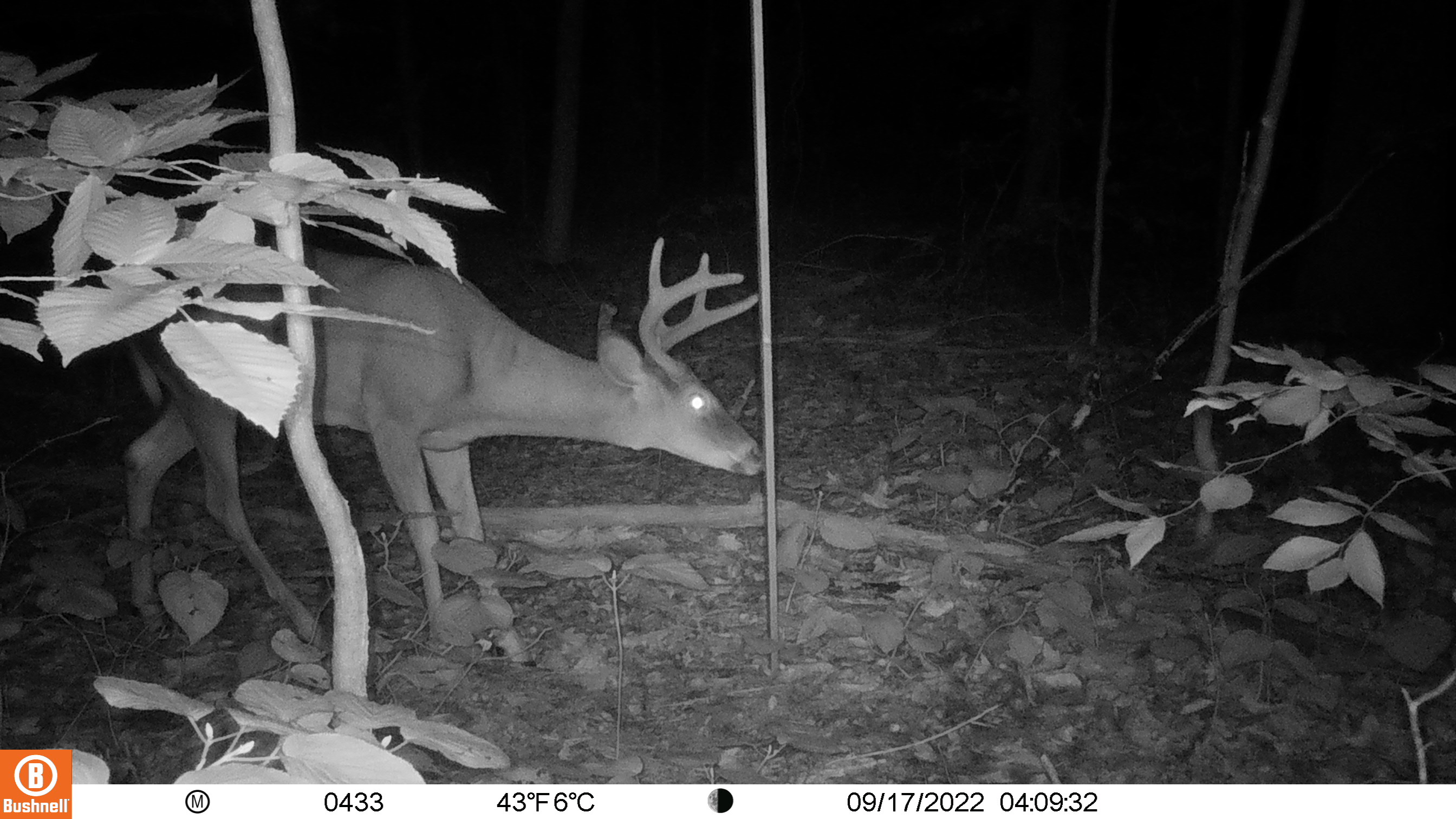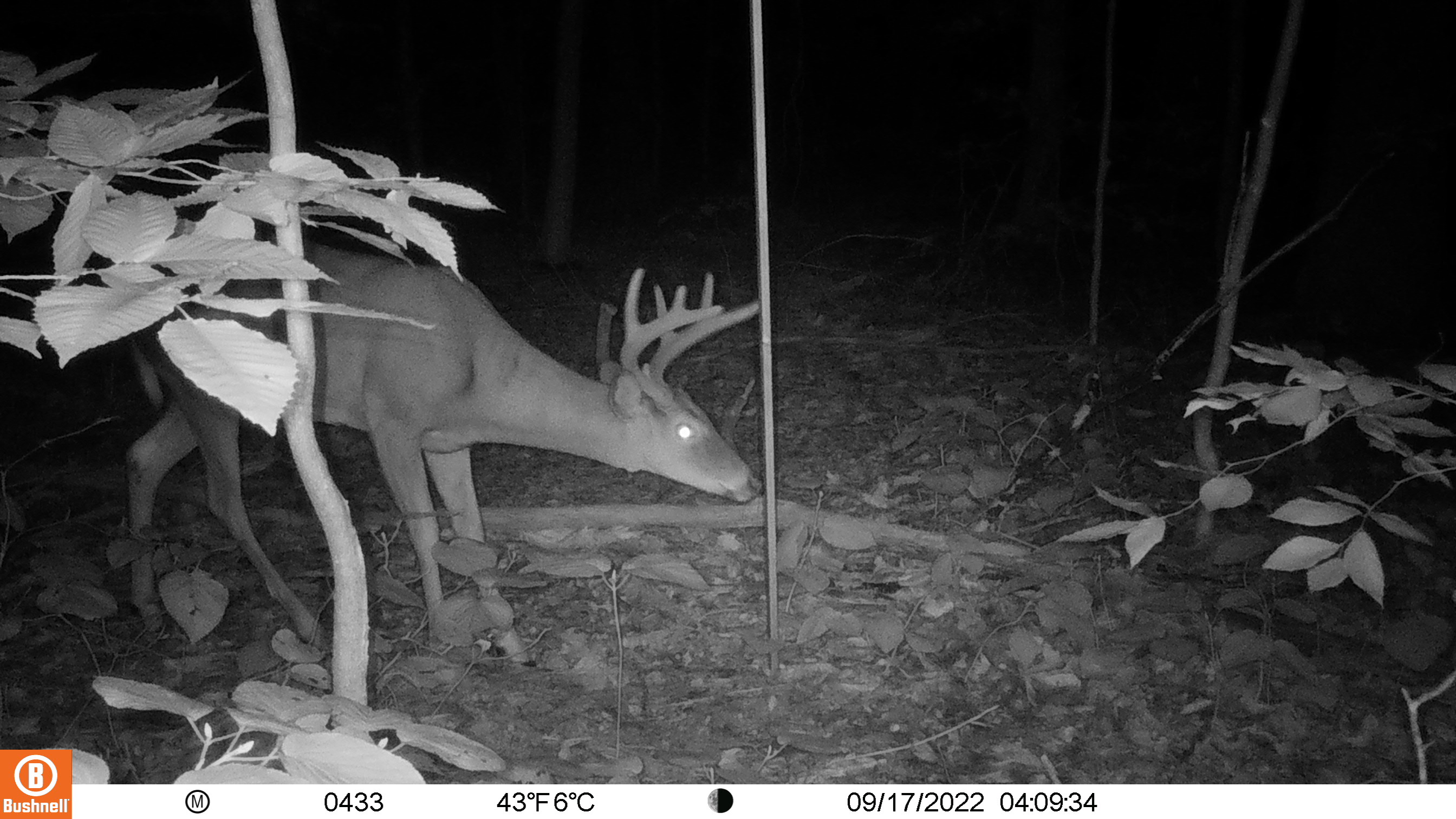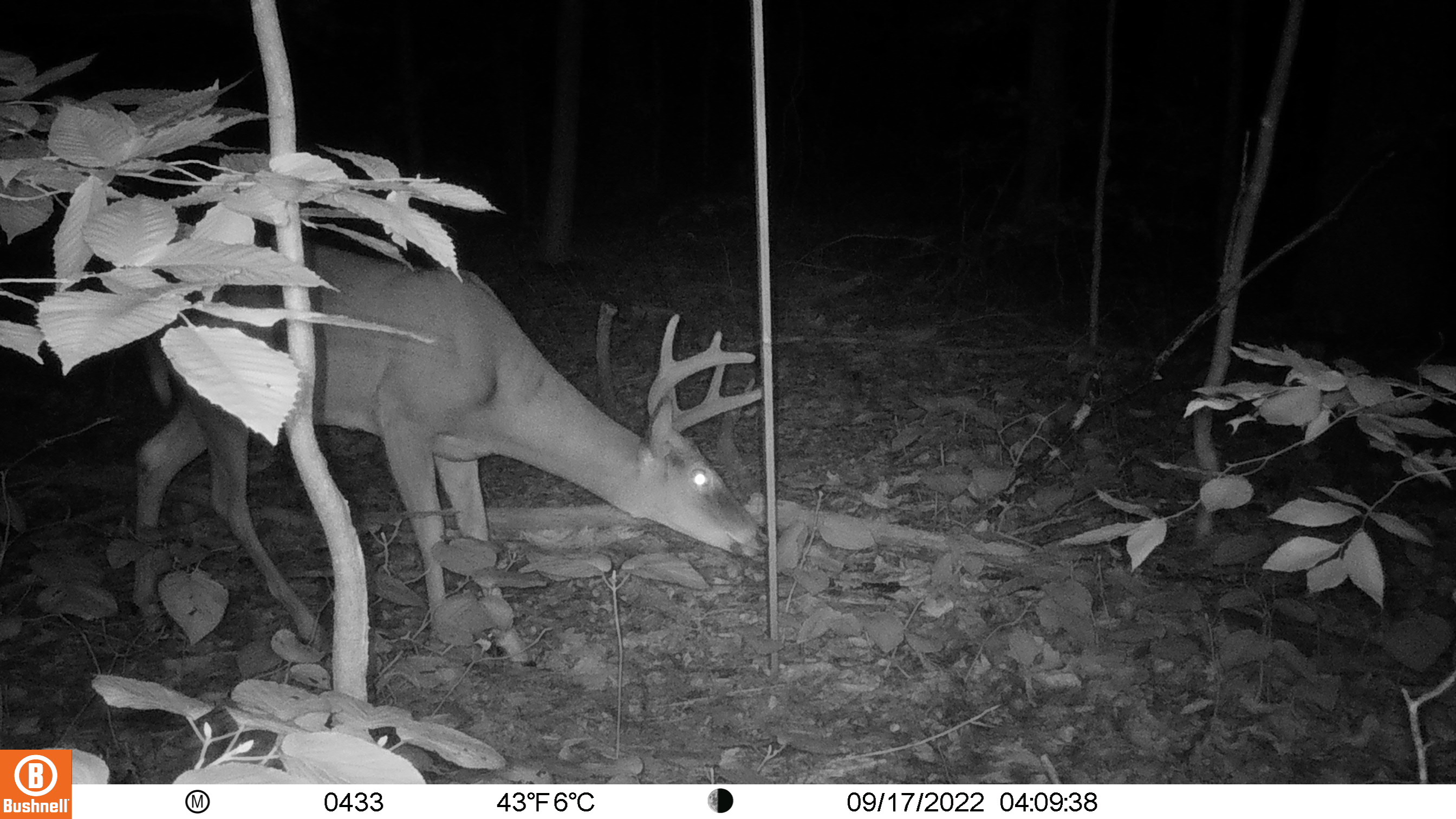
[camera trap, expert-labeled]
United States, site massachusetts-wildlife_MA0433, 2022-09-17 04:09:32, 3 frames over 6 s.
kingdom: Animalia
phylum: Chordata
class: Mammalia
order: Artiodactyla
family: Cervidae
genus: Odocoileus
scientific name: Odocoileus virginianus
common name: white-tailed deer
White-tailed deer (Odocoileus virginianus).